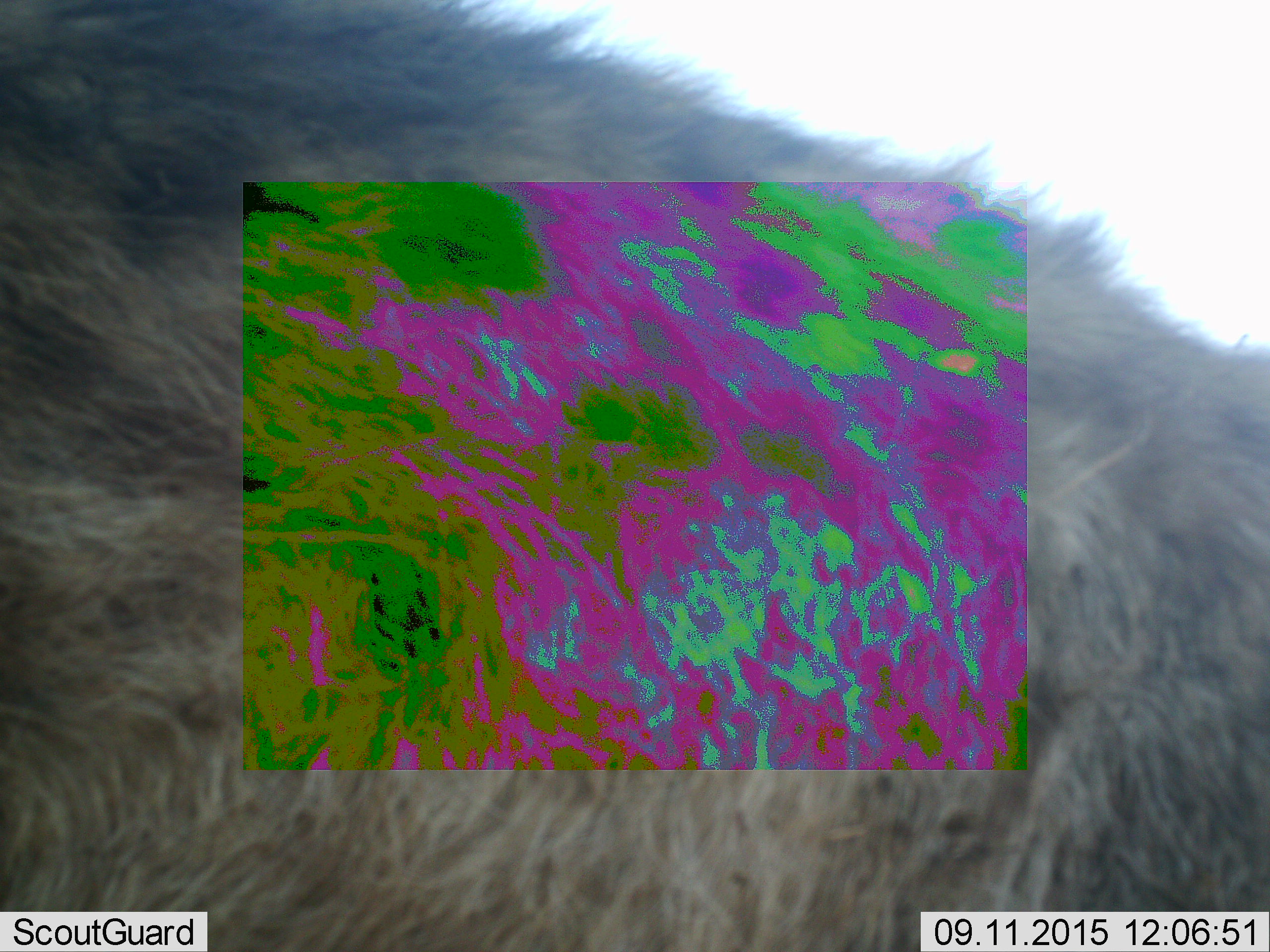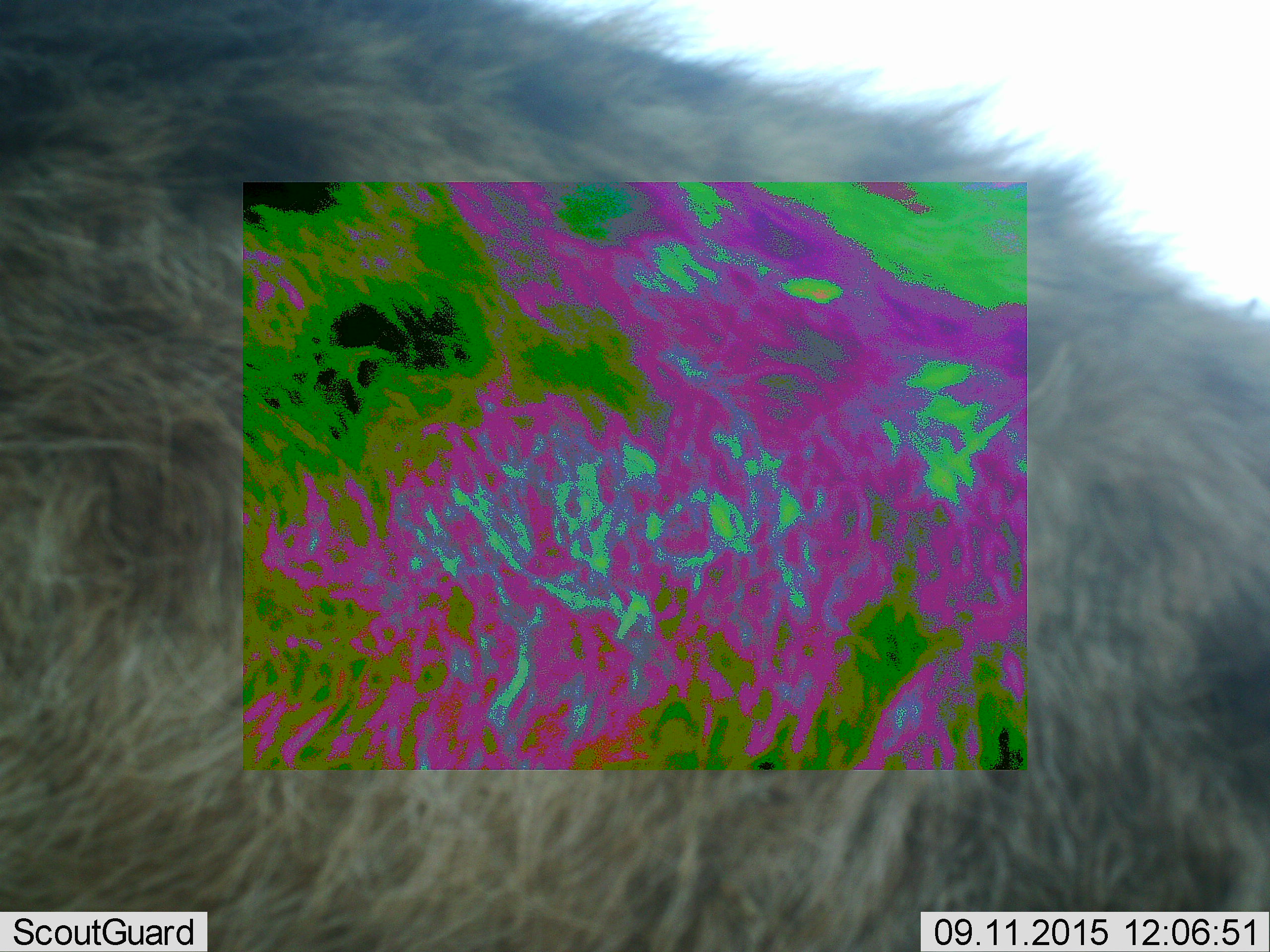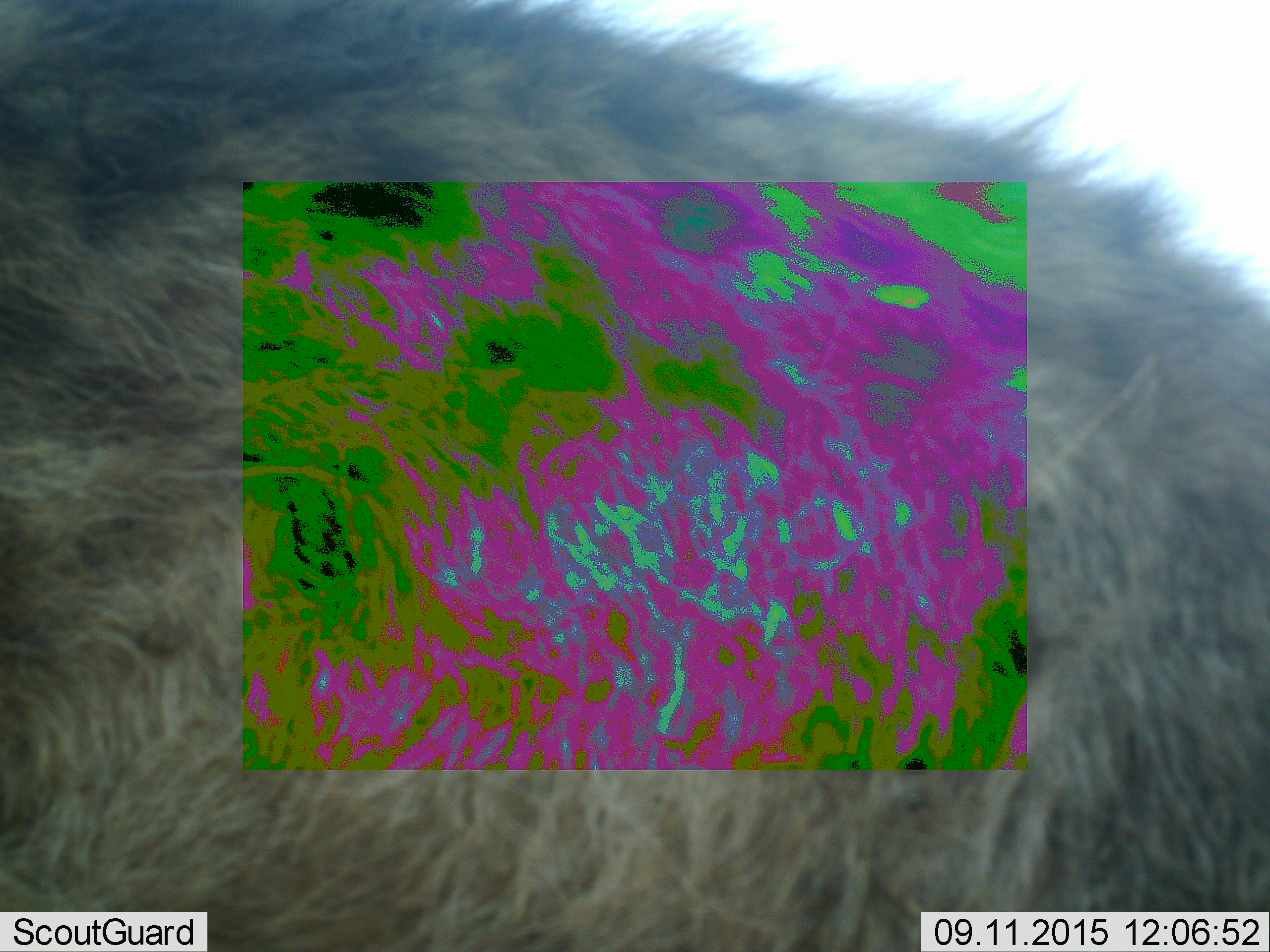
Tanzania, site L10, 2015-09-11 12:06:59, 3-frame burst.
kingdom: Animalia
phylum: Chordata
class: Mammalia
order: Carnivora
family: Hyaenidae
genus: Crocuta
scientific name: Crocuta crocuta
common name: spotted hyena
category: hyenaspotted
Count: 1.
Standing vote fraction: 40%.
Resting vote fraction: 0%.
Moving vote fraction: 60%.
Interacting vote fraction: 0%.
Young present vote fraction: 0%.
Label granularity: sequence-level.